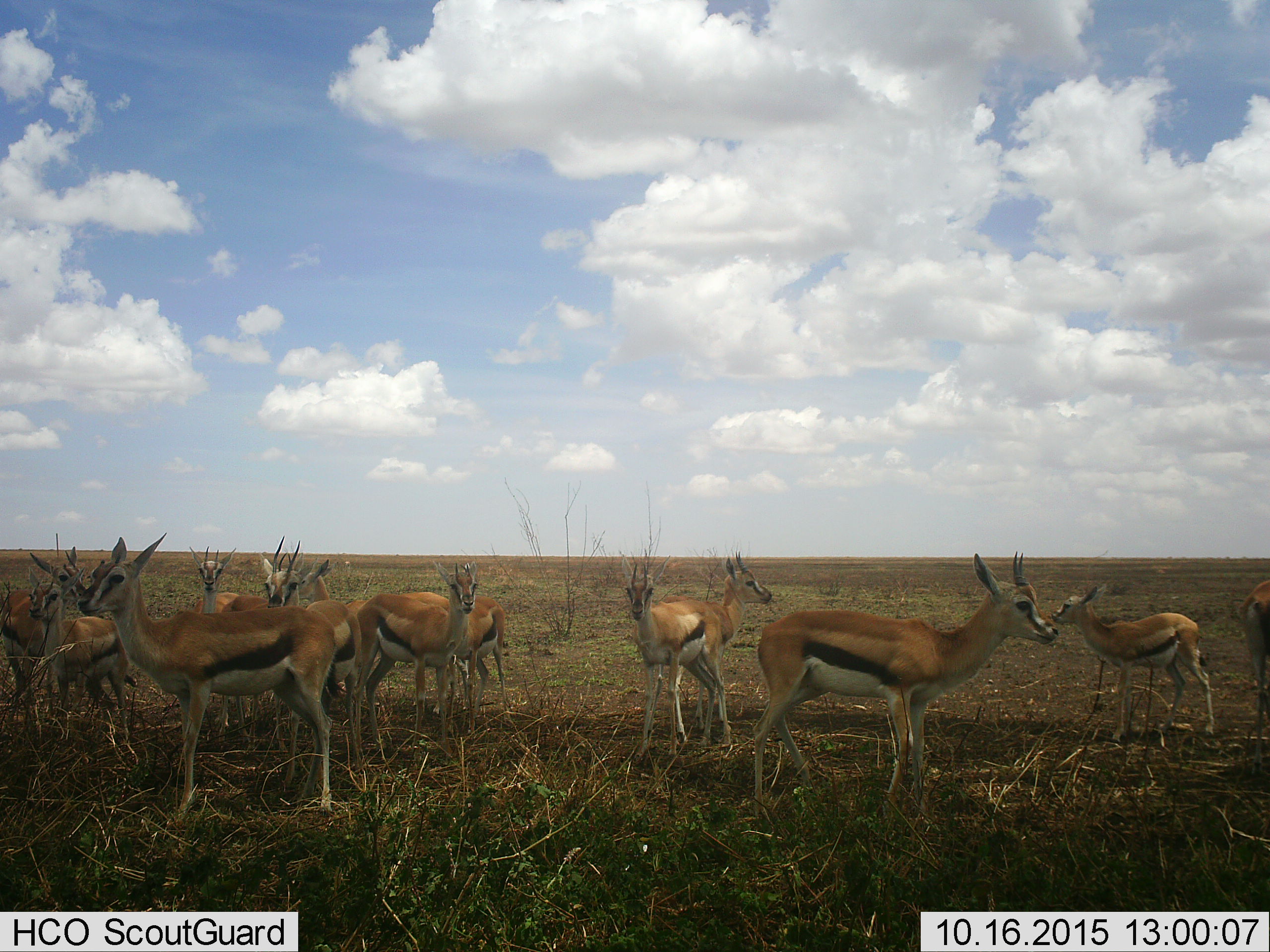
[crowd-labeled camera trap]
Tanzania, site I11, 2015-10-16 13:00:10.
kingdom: Animalia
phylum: Chordata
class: Mammalia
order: Artiodactyla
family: Bovidae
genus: Eudorcas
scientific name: Eudorcas thomsonii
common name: thomson's gazelle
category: gazellethomsons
Gazellethomsons (thomson's gazelle) (Eudorcas thomsonii), count 11-50. Behavior (volunteer vote fractions): standing 100%, resting 0%, moving 10%, interacting 0%. Young present (vote fraction): 30%. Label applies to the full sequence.